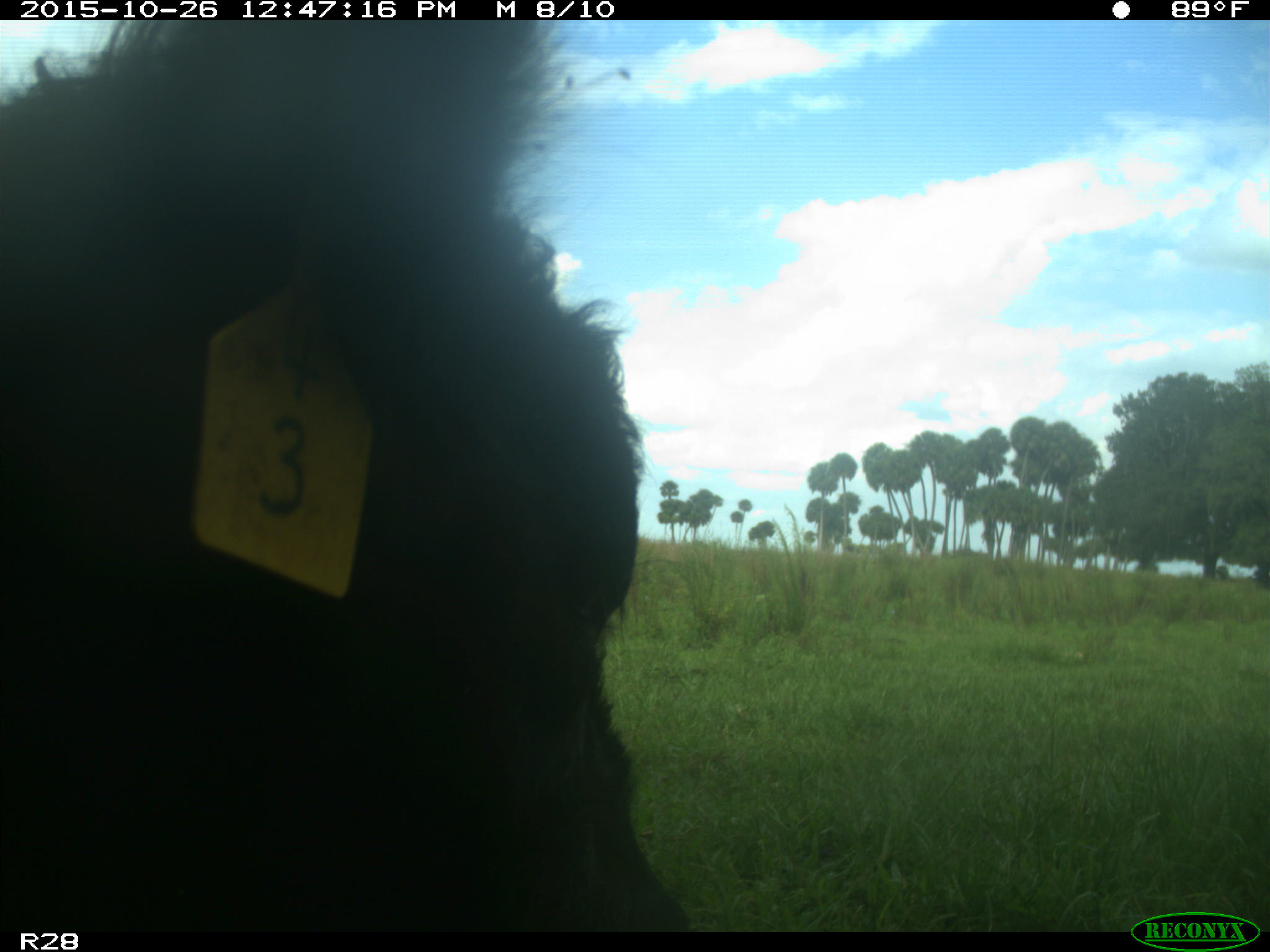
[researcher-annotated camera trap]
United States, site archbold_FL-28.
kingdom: Animalia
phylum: Chordata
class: Mammalia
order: Artiodactyla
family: Bovidae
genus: Bos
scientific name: Bos taurus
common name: domestic cow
Bos taurus (domestic cow).